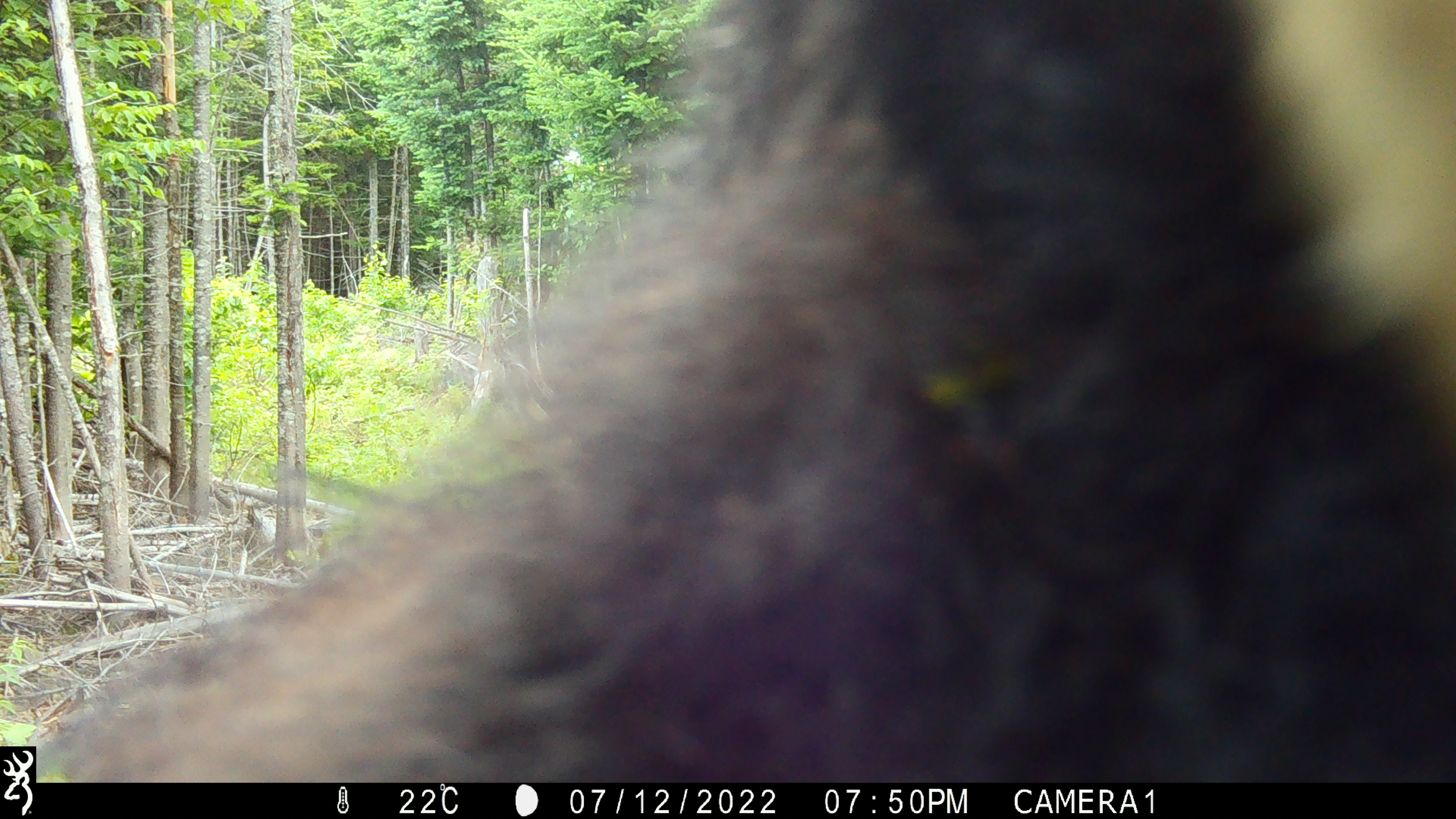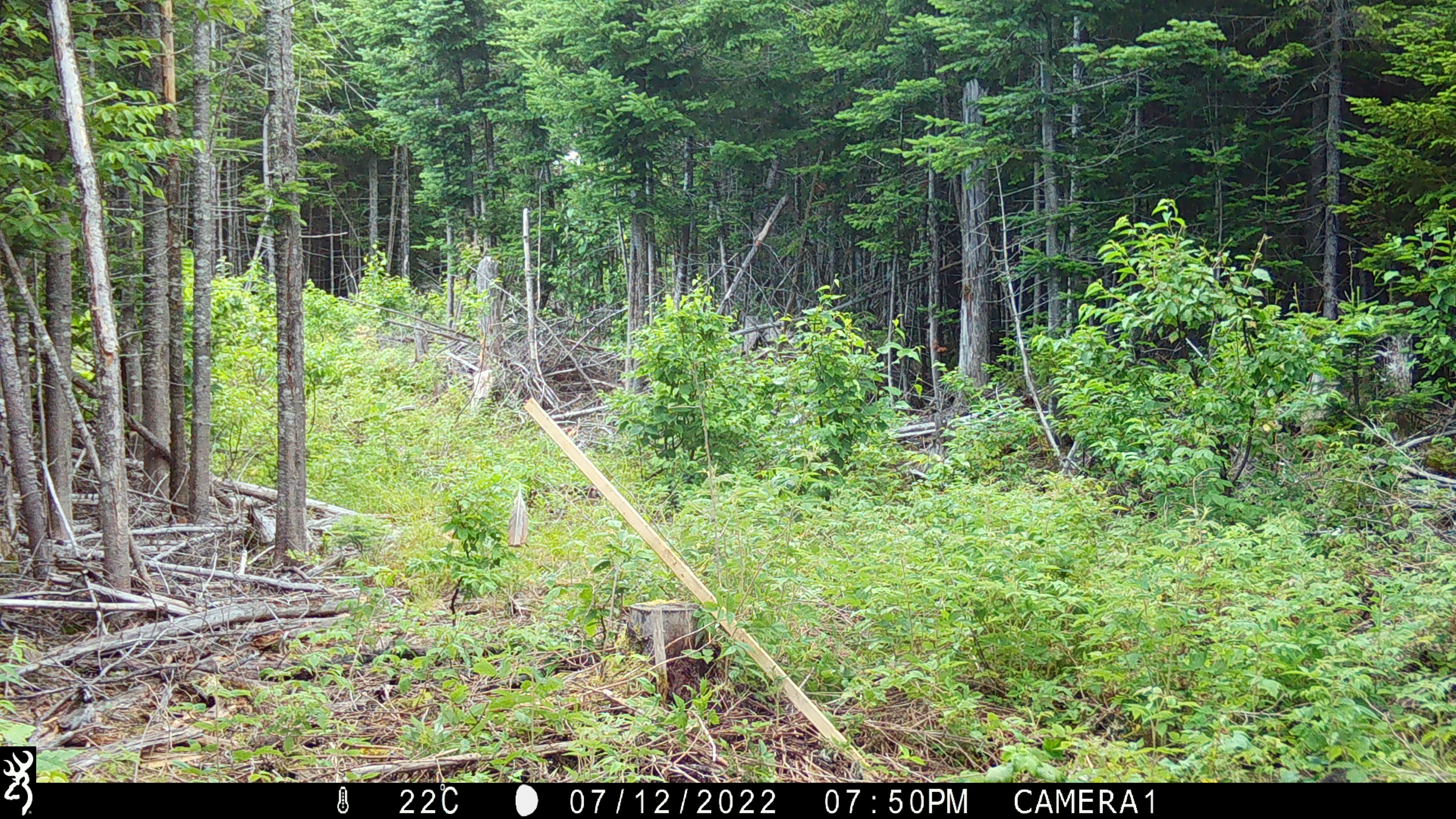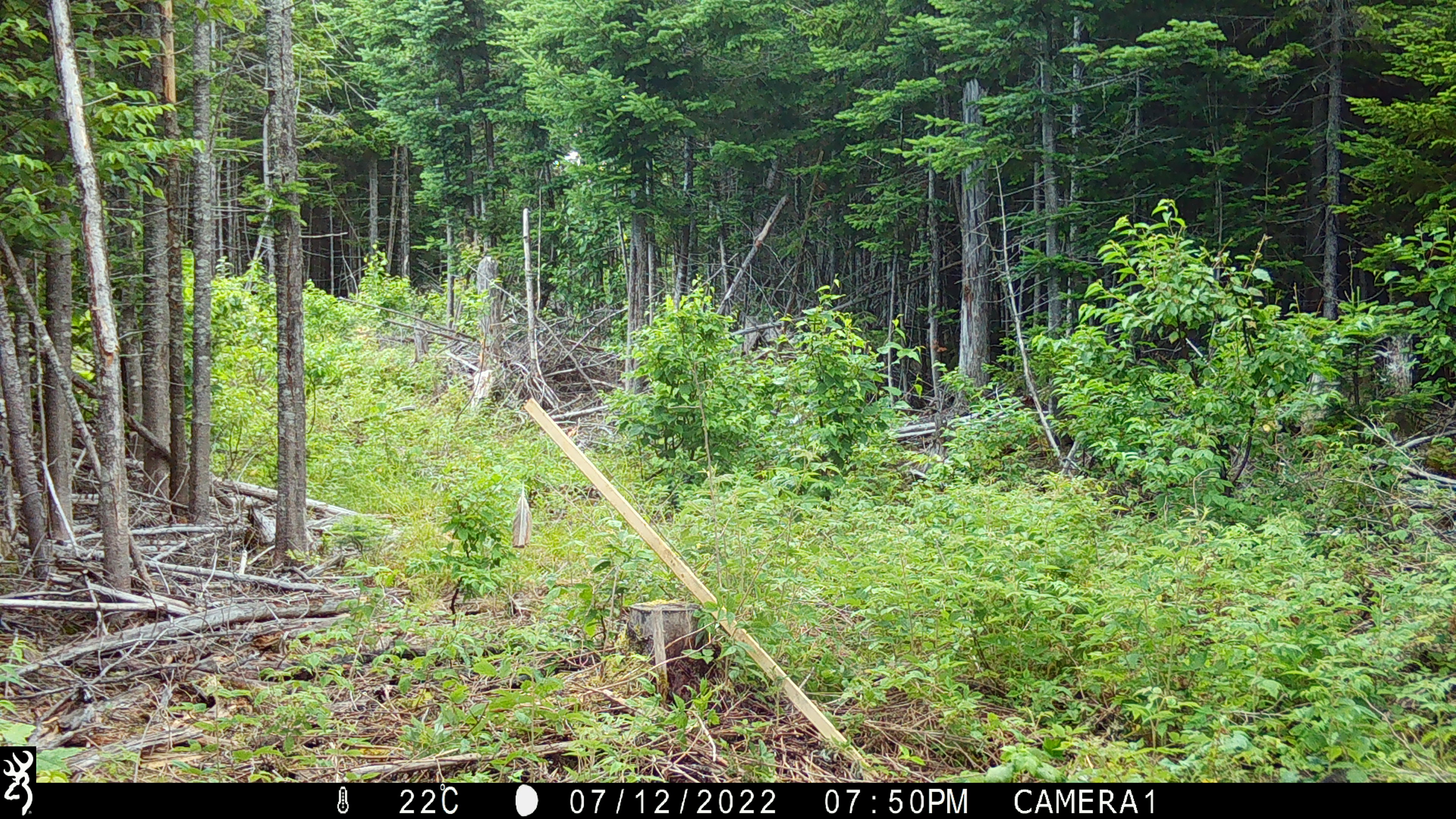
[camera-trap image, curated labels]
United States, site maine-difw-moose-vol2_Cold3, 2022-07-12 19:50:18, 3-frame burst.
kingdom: Animalia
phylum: Chordata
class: Mammalia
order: Carnivora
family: Ursidae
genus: Ursus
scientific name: Ursus americanus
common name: black bear